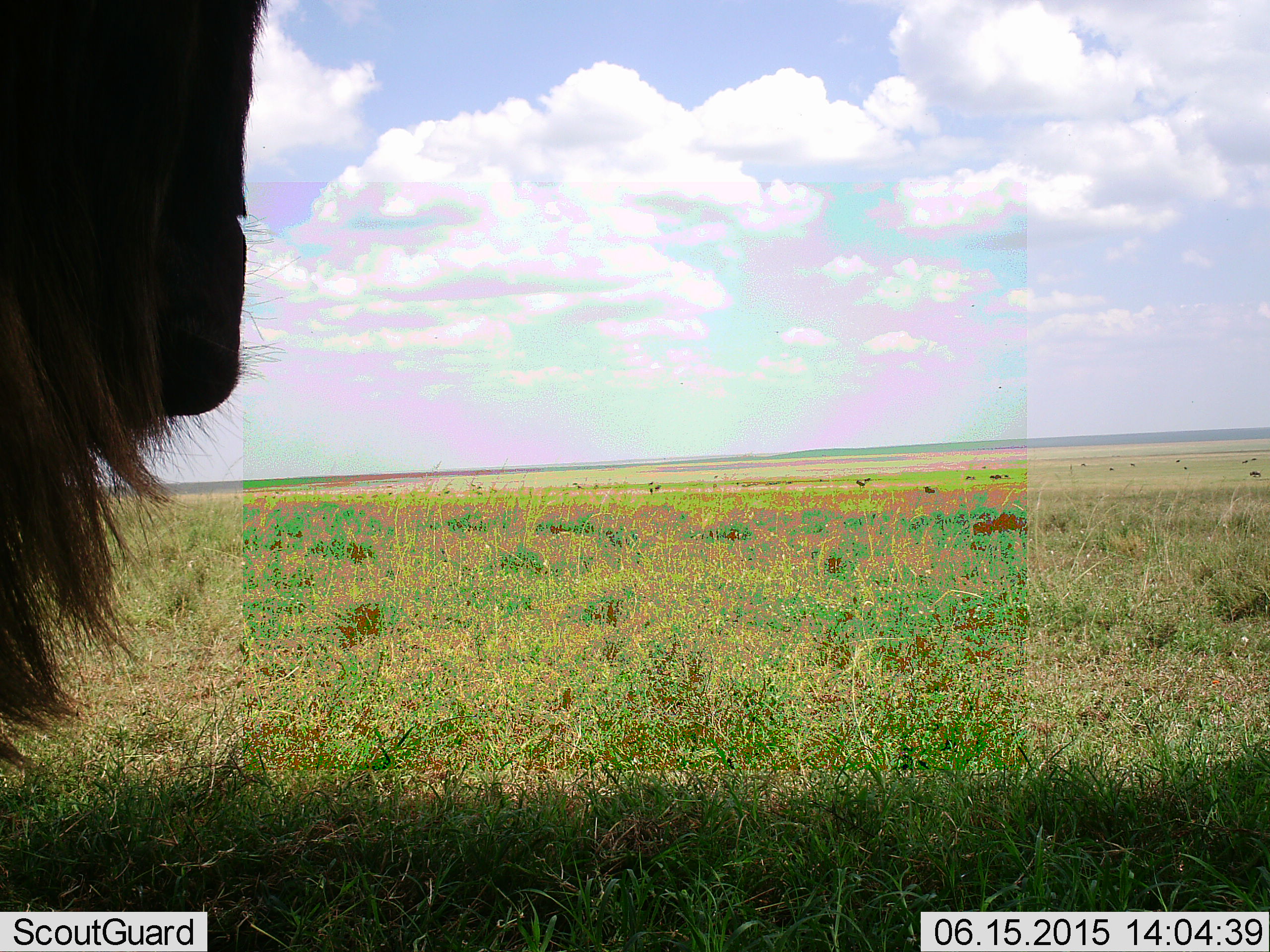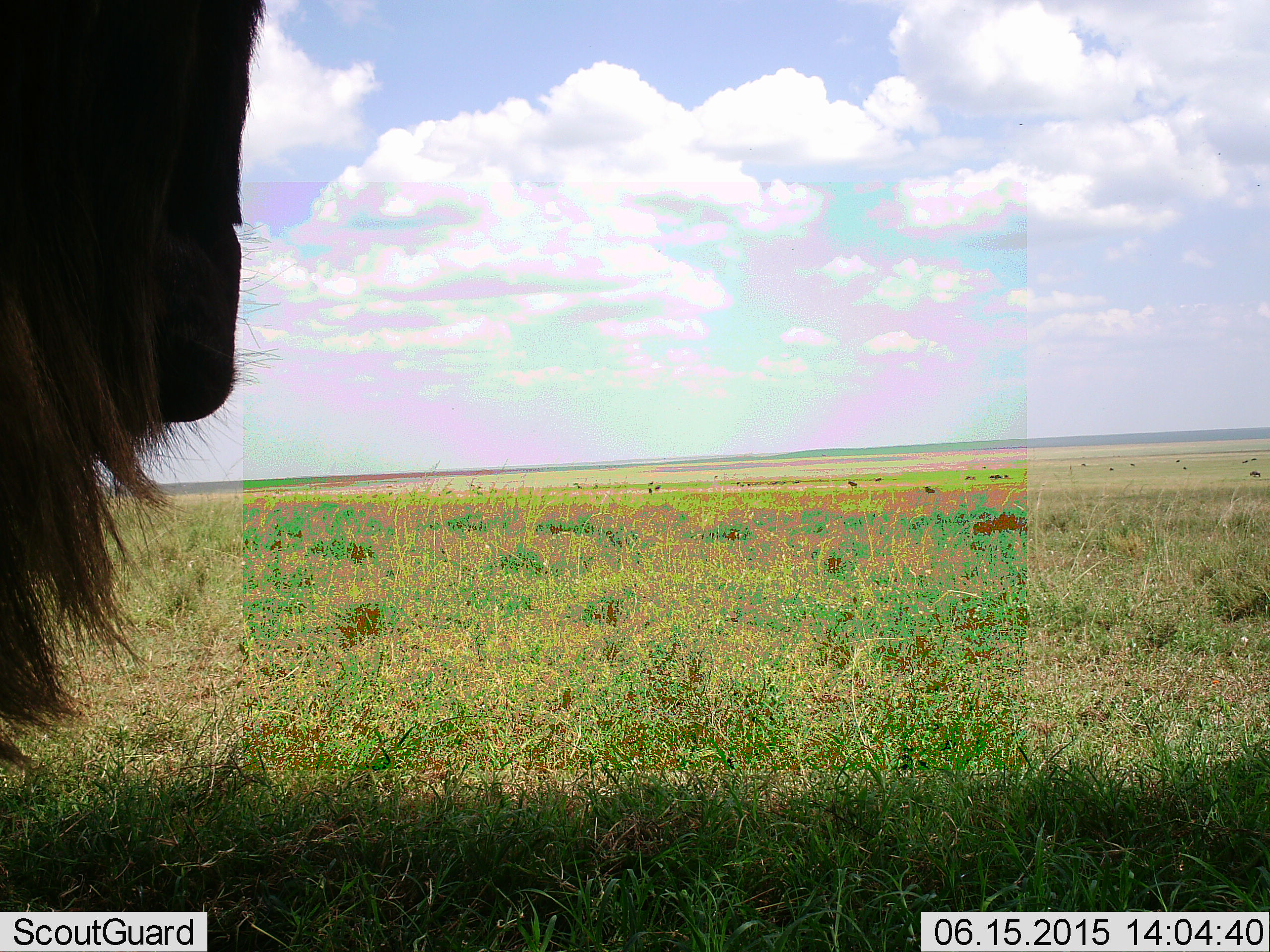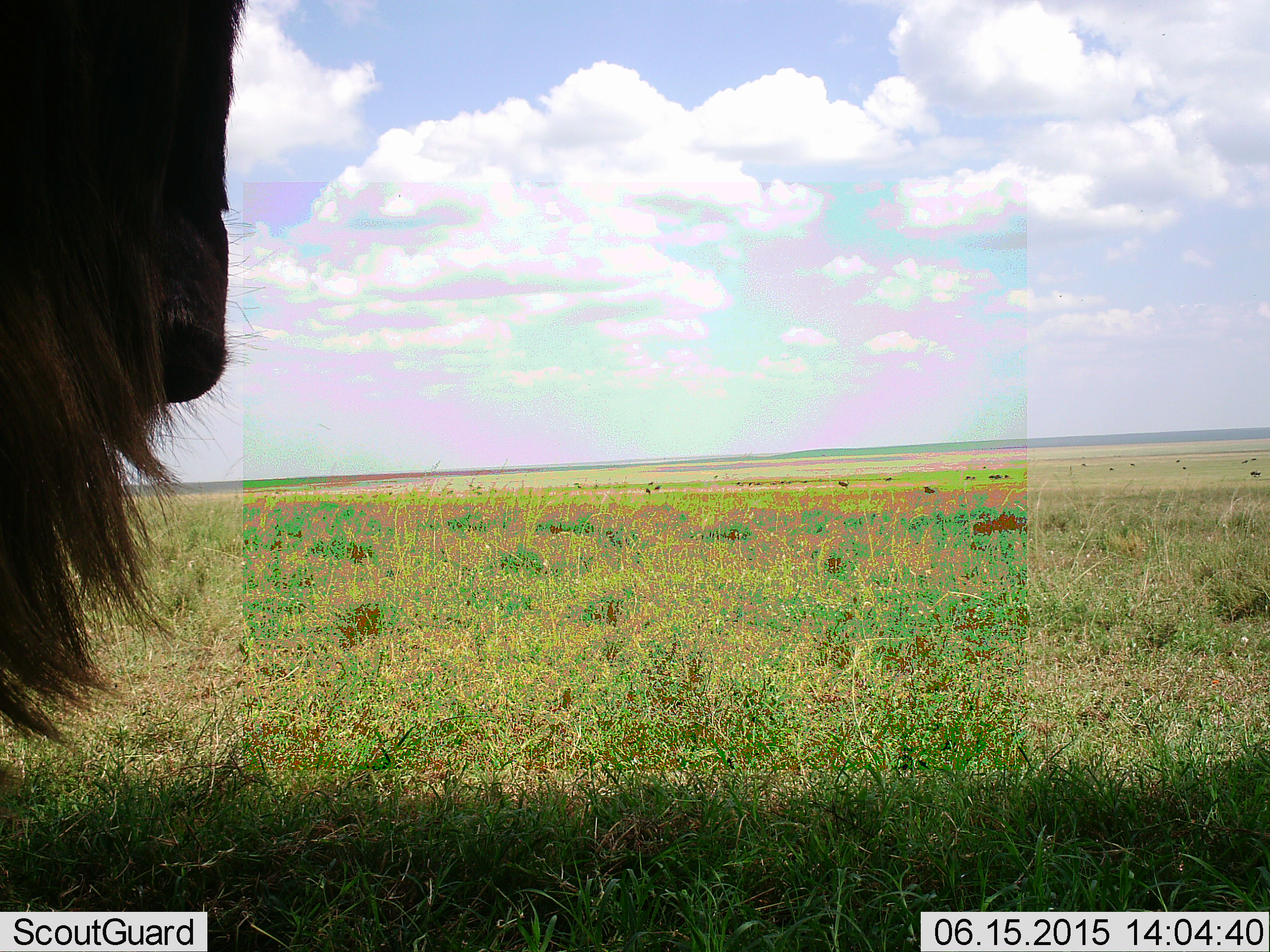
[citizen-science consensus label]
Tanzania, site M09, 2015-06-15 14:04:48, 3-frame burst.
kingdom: Animalia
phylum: Chordata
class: Mammalia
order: Artiodactyla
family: Bovidae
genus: Connochaetes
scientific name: Connochaetes taurinus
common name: blue wildebeest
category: wildebeest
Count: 1.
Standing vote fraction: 91%.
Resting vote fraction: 27%.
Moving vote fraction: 9%.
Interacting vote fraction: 0%.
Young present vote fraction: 0%.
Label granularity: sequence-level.